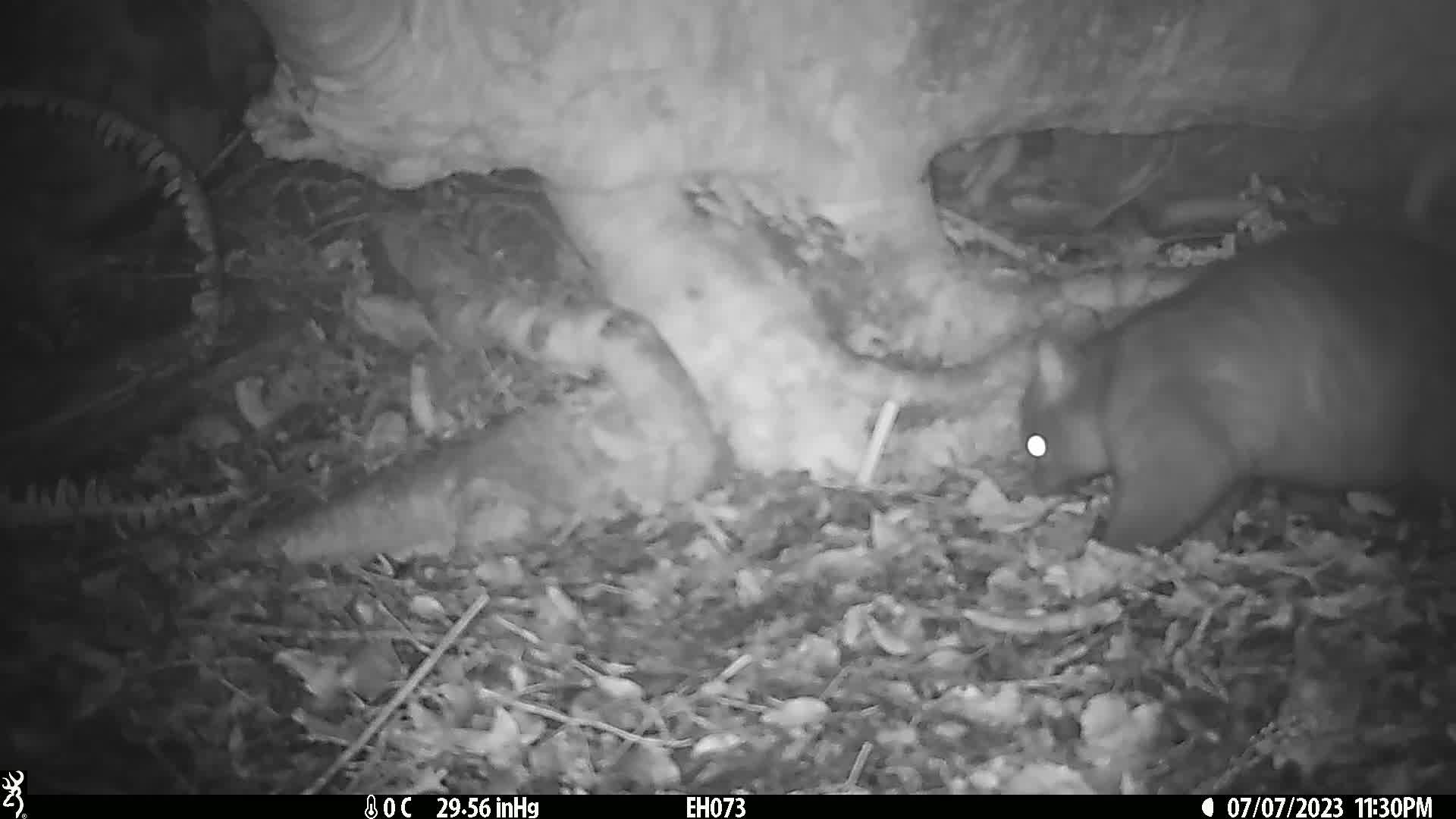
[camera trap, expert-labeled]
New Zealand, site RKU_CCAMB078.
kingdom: Animalia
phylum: Chordata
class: Mammalia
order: Diprotodontia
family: Phalangeridae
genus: Trichosurus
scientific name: Trichosurus vulpecula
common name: common brushtail possum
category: possum